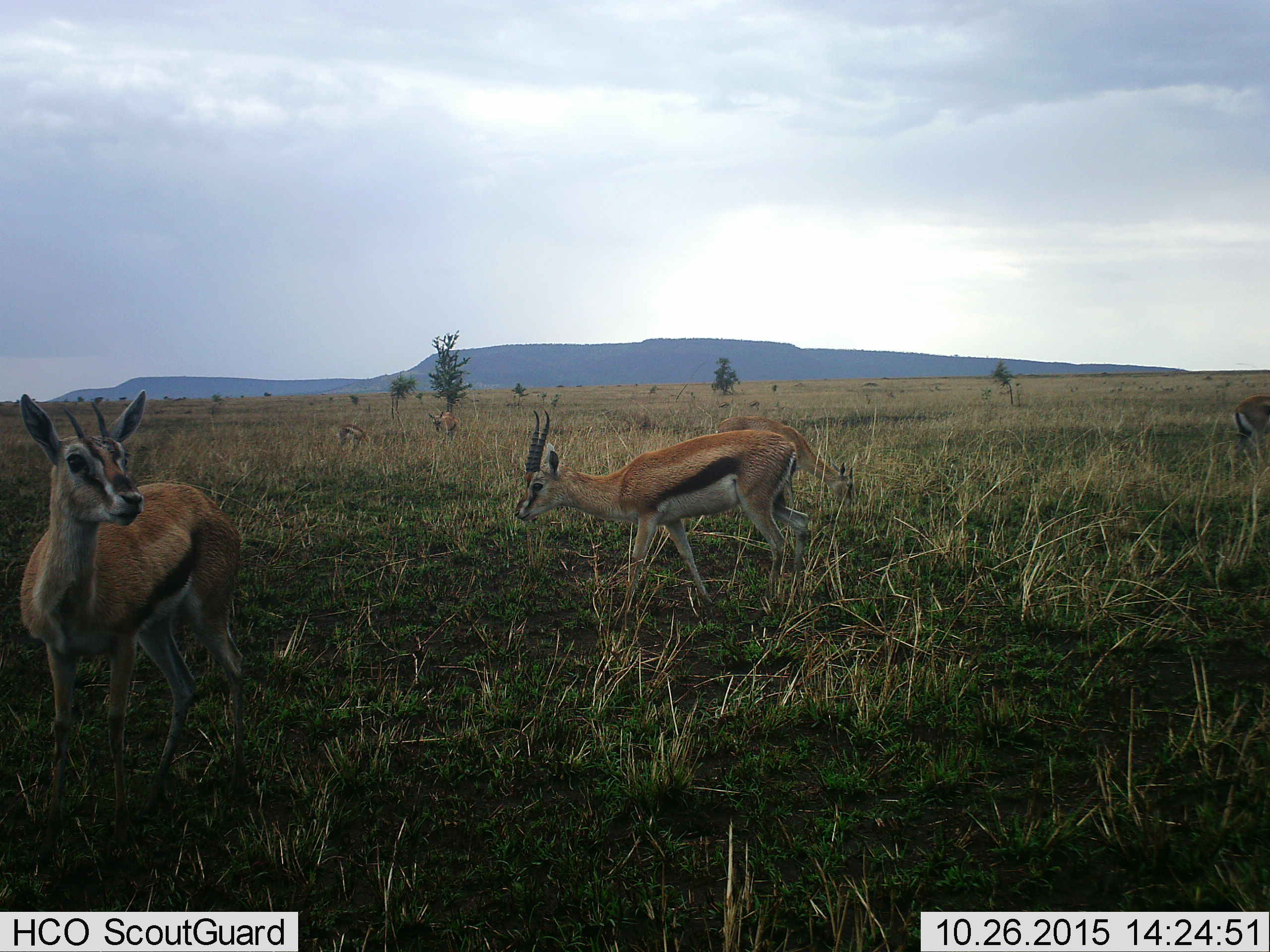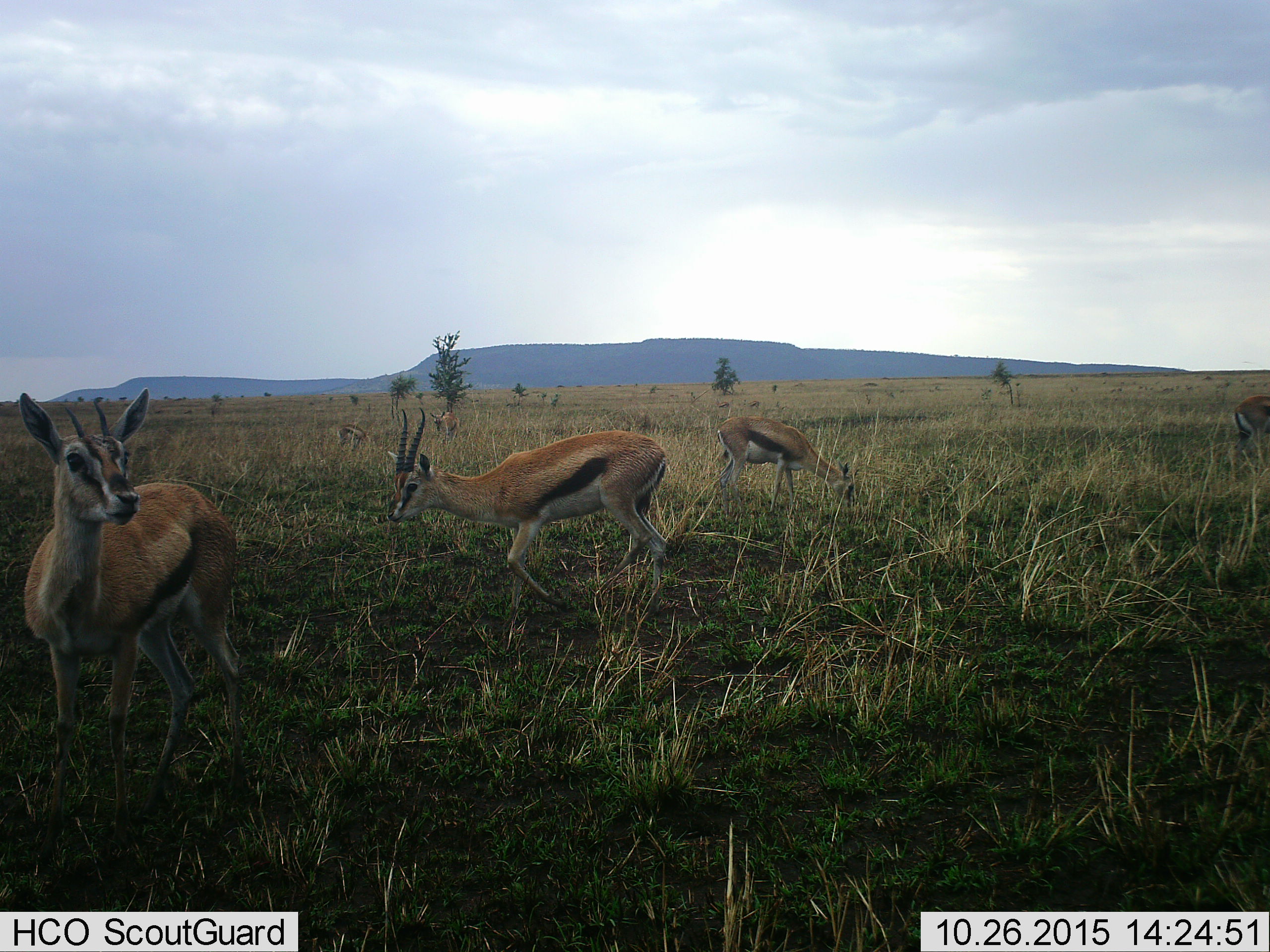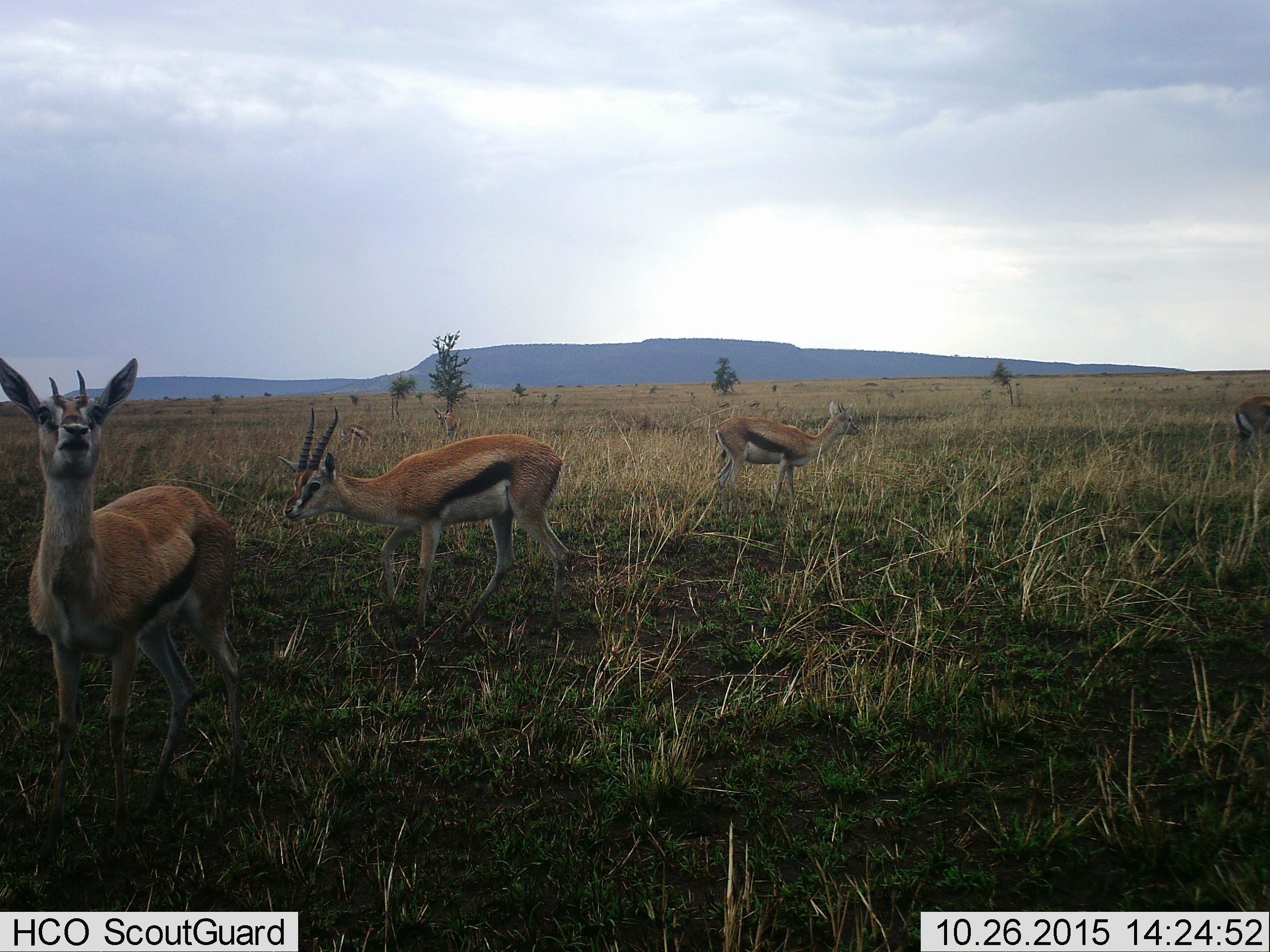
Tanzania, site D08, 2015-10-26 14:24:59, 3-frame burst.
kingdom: Animalia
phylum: Chordata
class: Mammalia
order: Artiodactyla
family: Bovidae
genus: Eudorcas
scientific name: Eudorcas thomsonii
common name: thomson's gazelle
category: gazellethomsons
Gazellethomsons (thomson's gazelle) (Eudorcas thomsonii), count 6. Behavior (volunteer vote fractions): standing 72%, resting 0%, moving 72%, interacting 6%. Young present (vote fraction): 6%. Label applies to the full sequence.